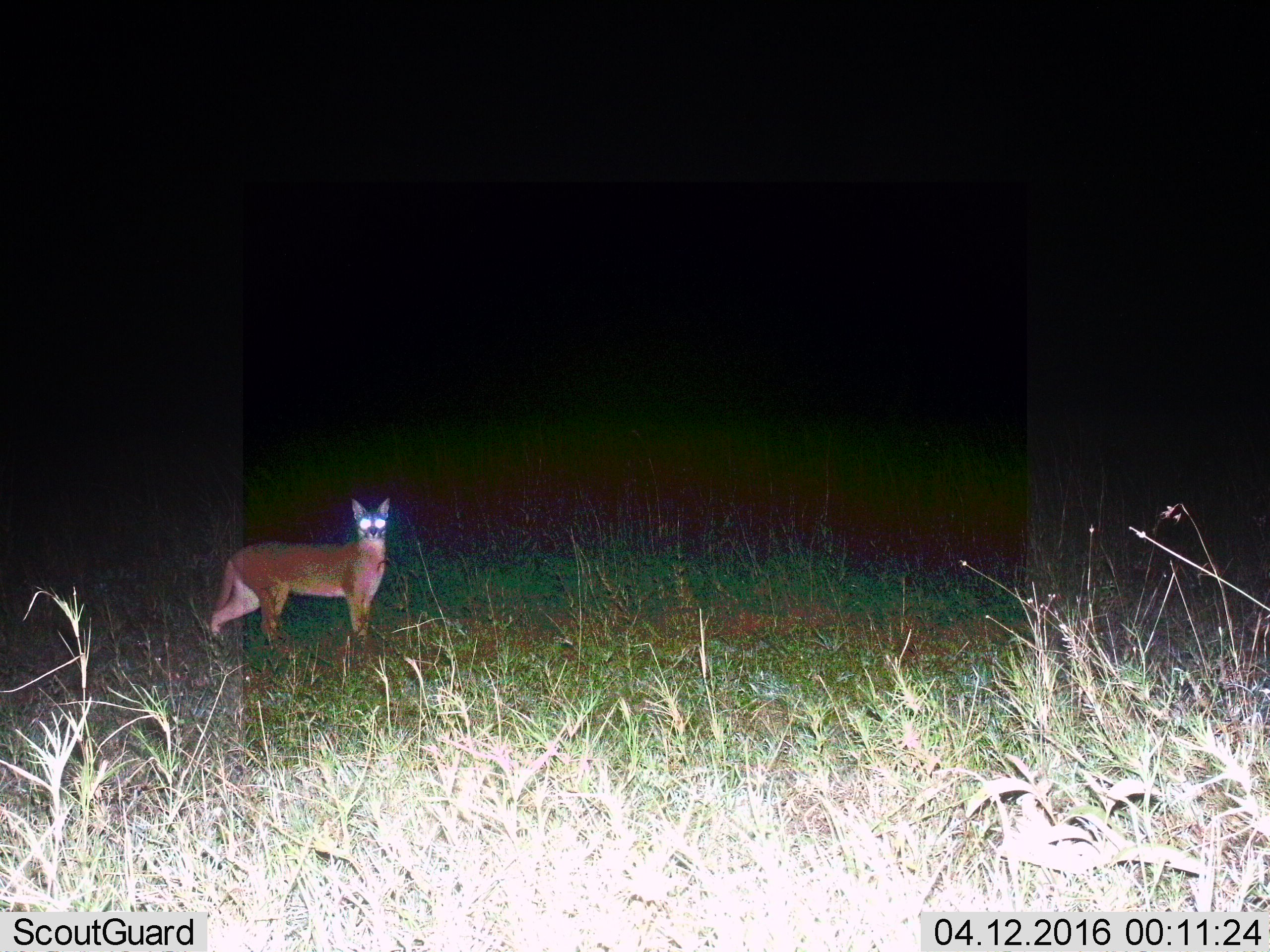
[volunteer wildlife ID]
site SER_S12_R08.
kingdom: Animalia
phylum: Chordata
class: Mammalia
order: Carnivora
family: Felidae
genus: Caracal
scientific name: Caracal caracal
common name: caracal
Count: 1.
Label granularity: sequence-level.